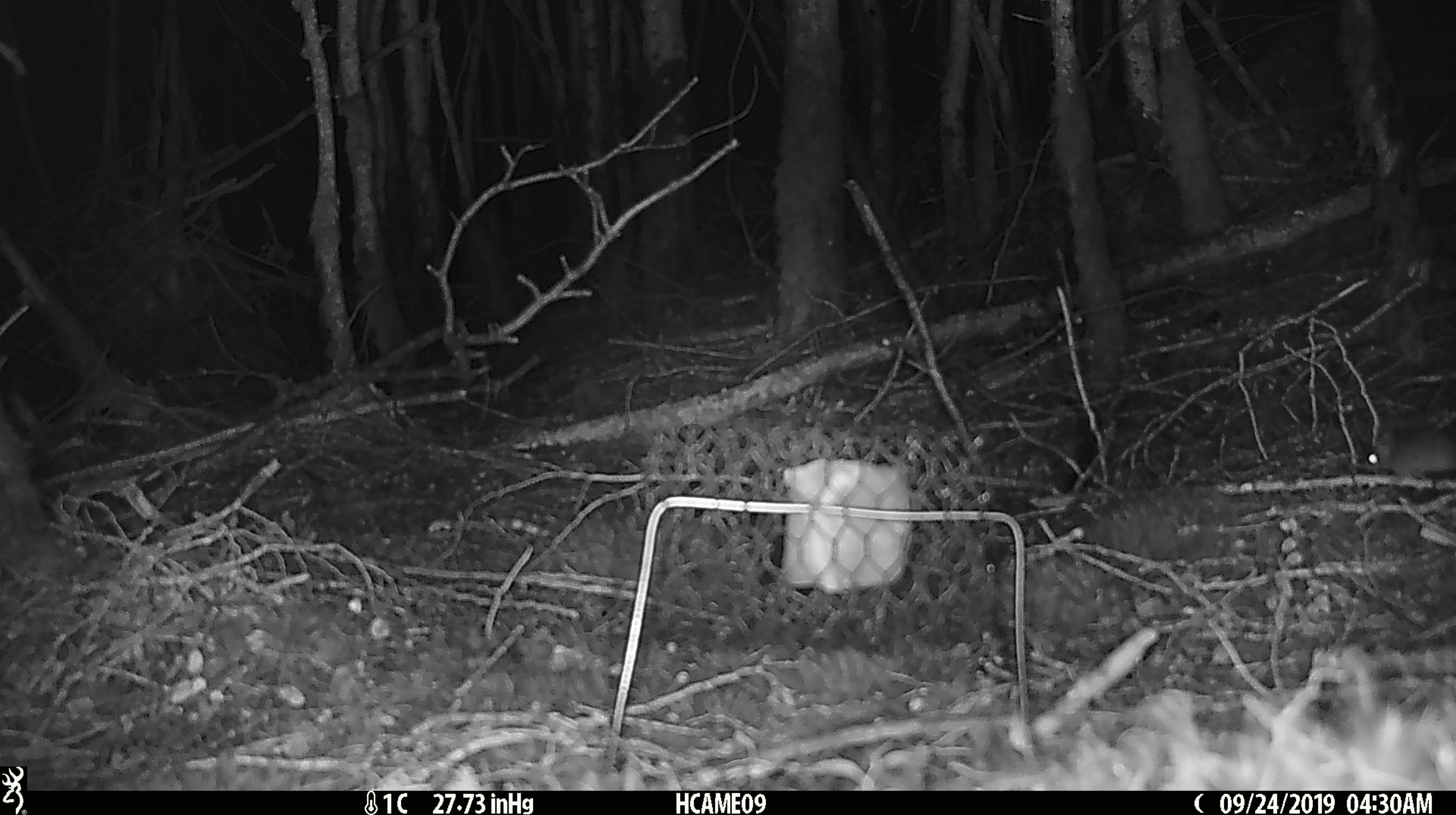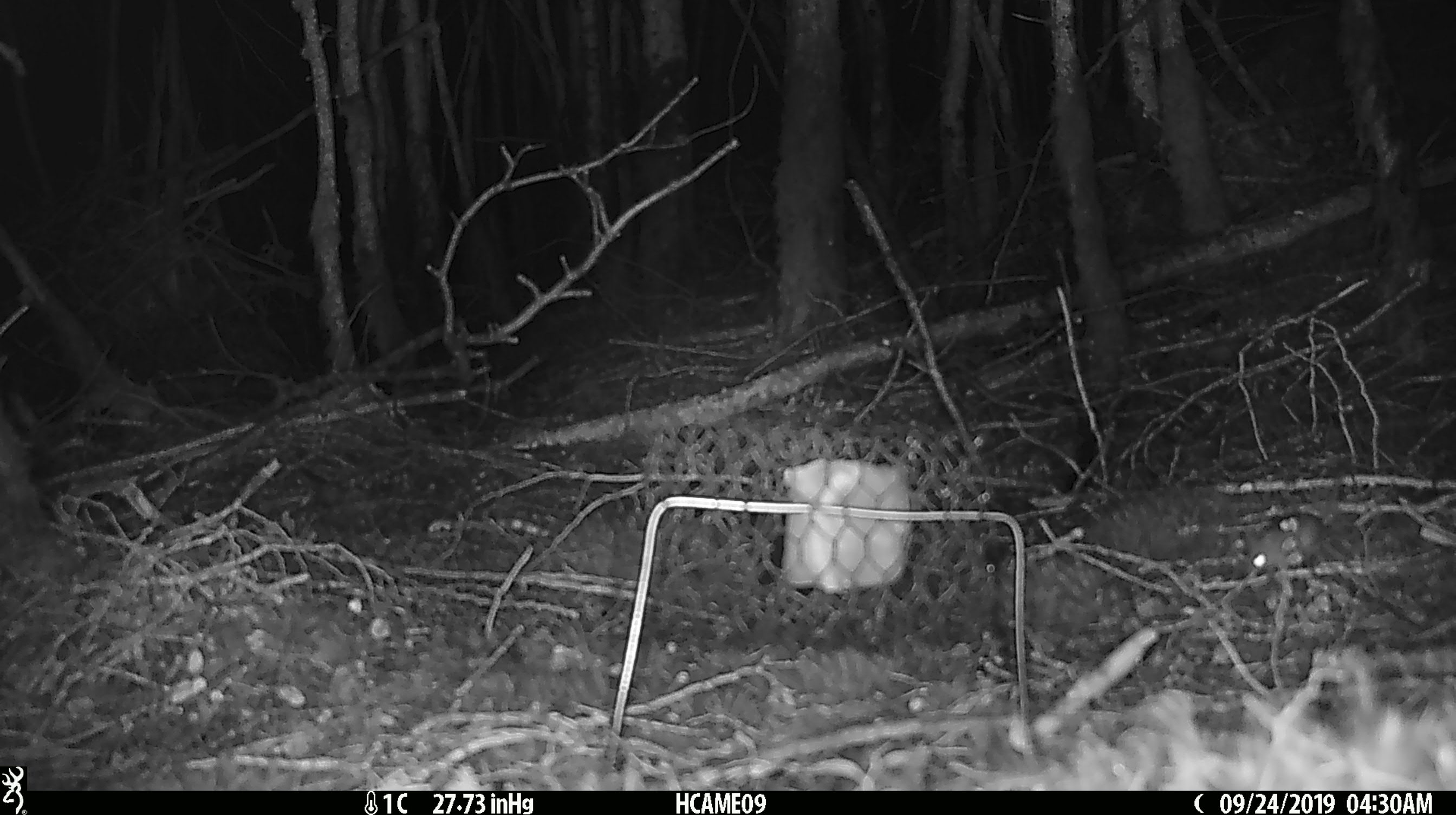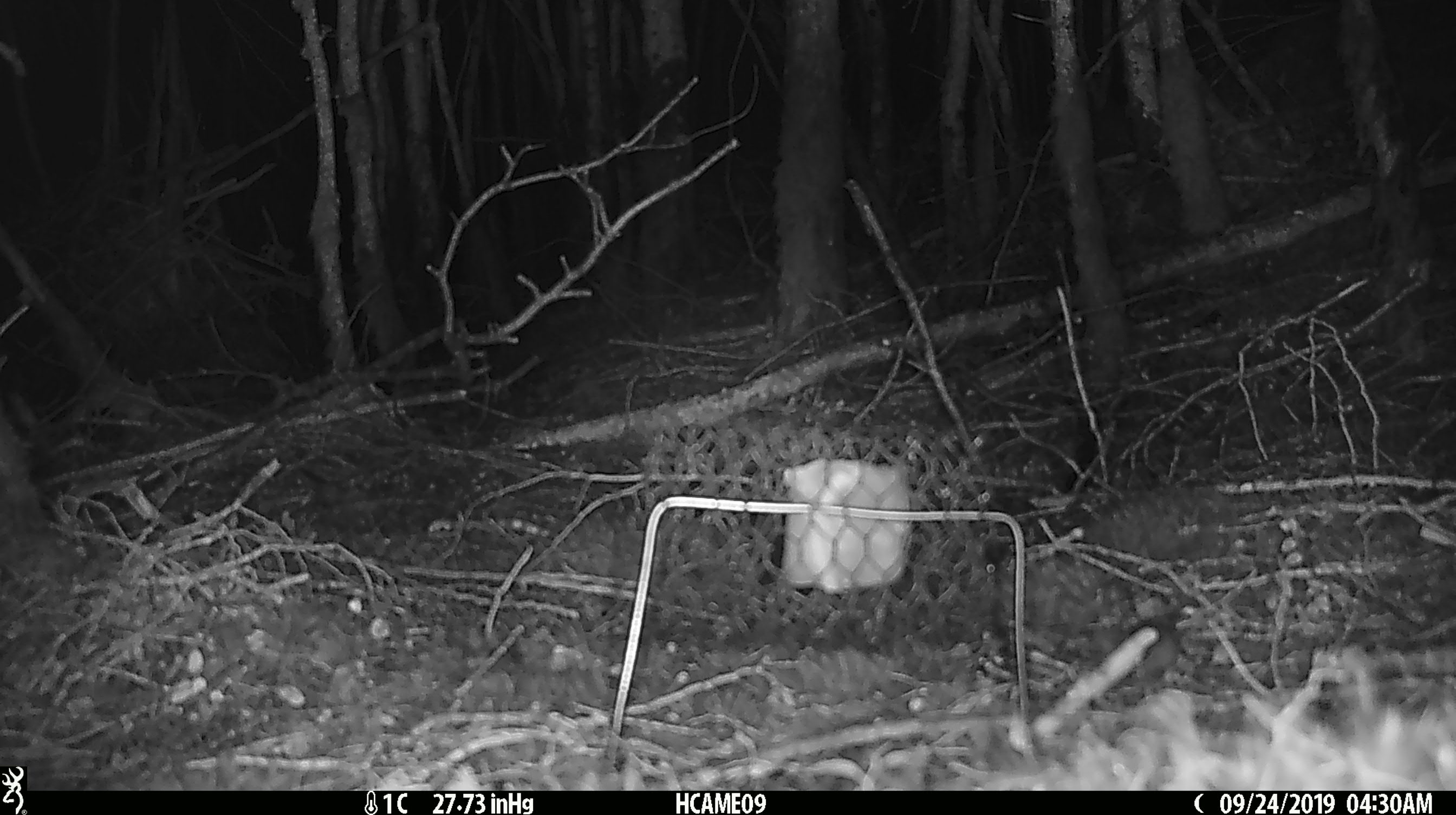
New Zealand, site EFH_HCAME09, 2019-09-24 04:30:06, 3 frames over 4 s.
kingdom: Animalia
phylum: Chordata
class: Mammalia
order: Rodentia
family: Muridae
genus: Mus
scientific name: Mus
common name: mouse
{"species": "mouse (Mus)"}